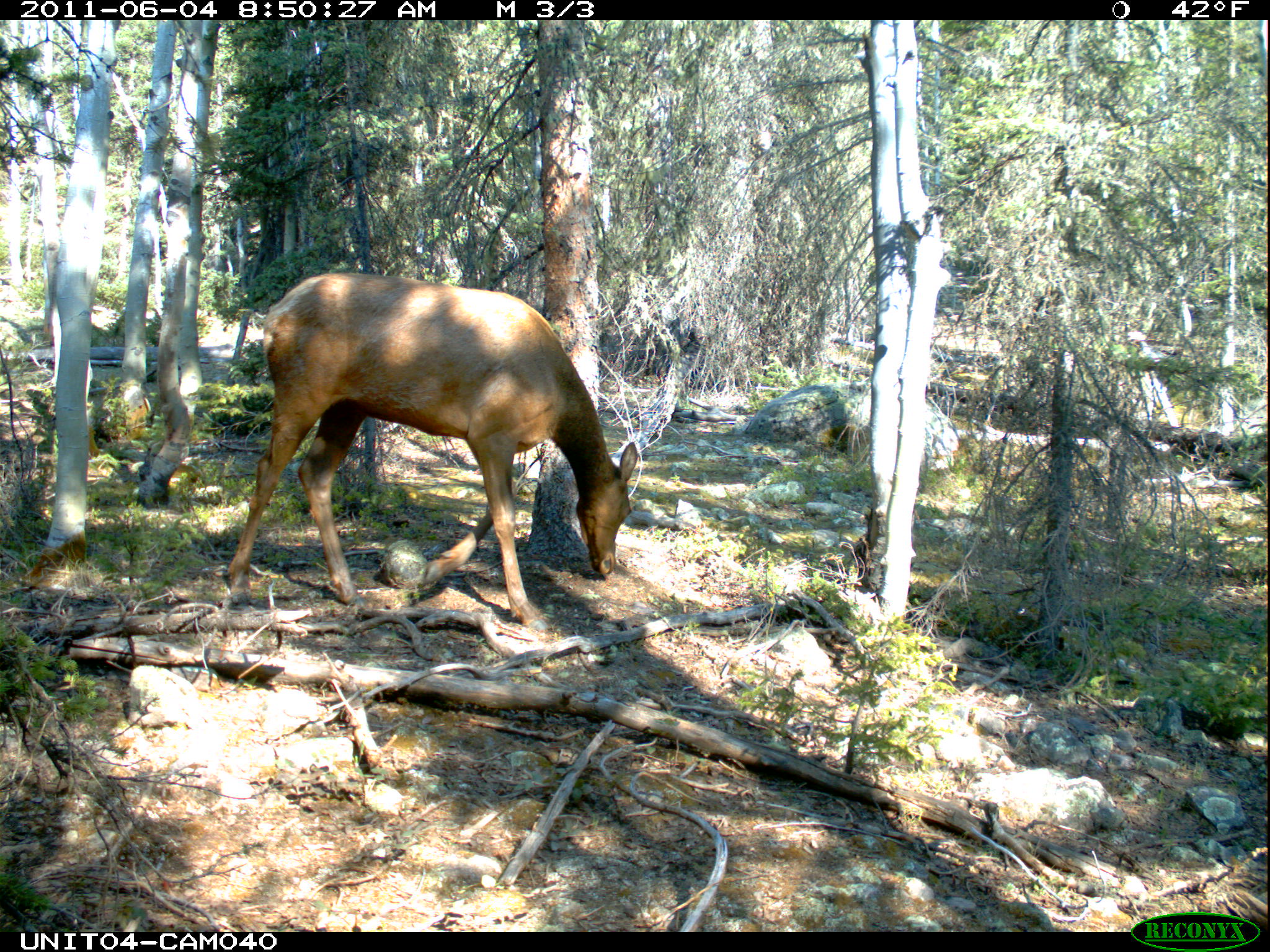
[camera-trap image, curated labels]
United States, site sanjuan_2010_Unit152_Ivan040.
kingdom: Animalia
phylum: Chordata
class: Mammalia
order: Artiodactyla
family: Cervidae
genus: Cervus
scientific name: Cervus elaphus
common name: red deer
Cervus elaphus (red deer).